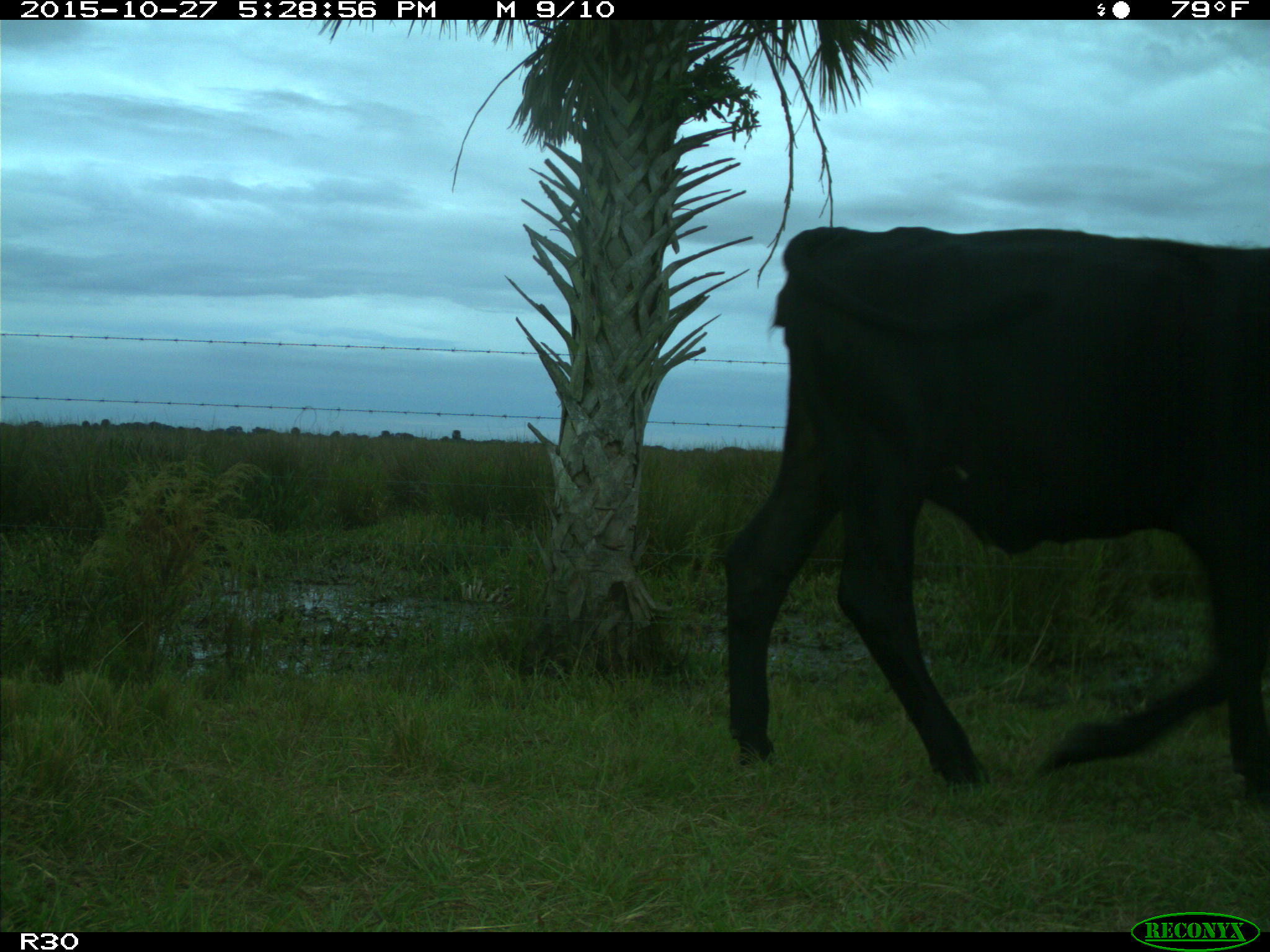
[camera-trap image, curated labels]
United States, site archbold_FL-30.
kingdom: Animalia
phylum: Chordata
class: Mammalia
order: Artiodactyla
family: Bovidae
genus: Bos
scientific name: Bos taurus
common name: domestic cow